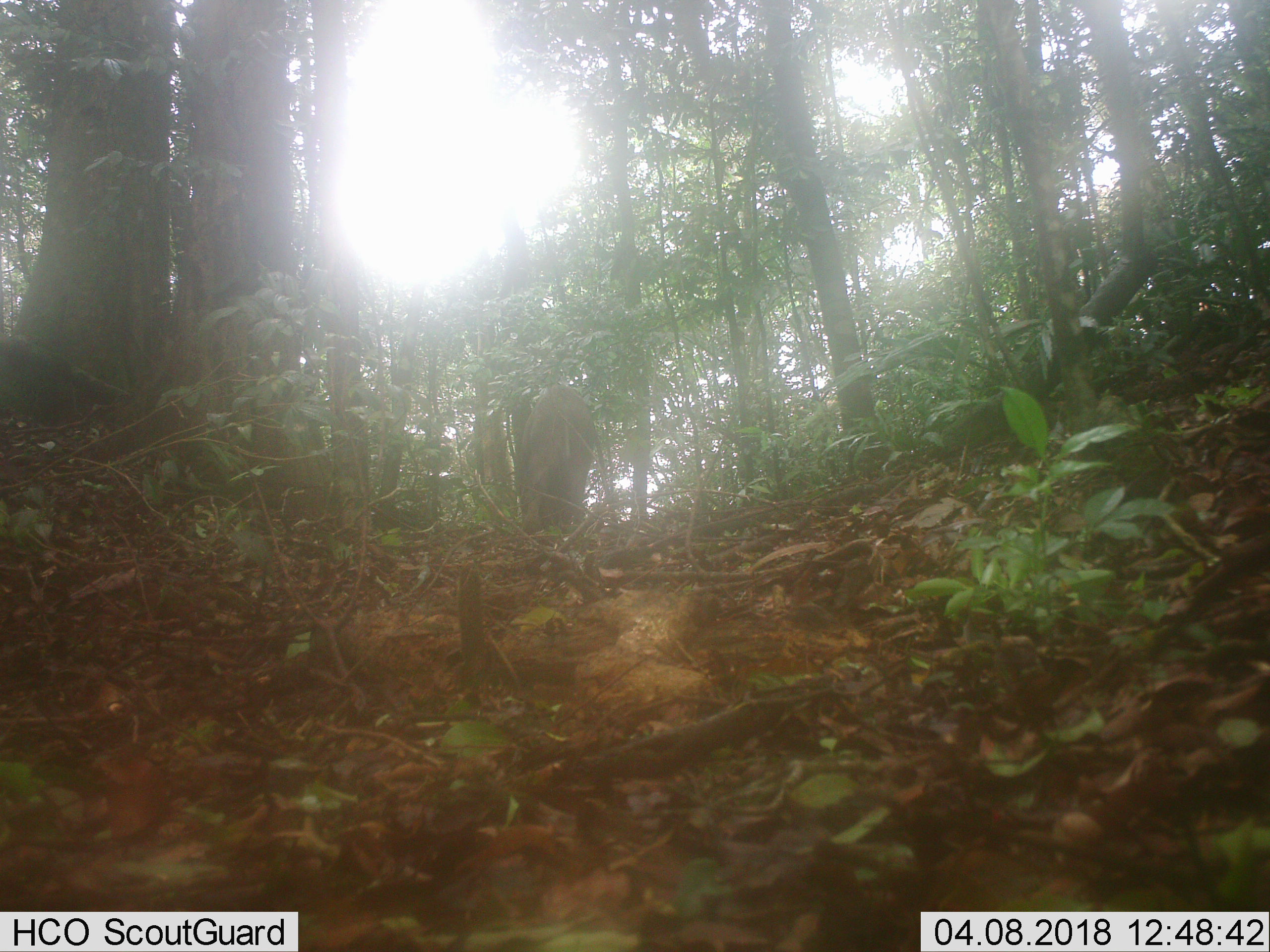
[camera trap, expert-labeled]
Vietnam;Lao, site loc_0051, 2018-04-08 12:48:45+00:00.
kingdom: Animalia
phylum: Chordata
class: Mammalia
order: Artiodactyla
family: Suidae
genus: Sus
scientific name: Sus scrofa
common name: eurasian wild pig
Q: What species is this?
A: Eurasian wild pig (Sus scrofa).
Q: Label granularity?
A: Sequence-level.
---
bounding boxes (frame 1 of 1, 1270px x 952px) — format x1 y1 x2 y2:
eurasian wild pig: 519 383 597 535